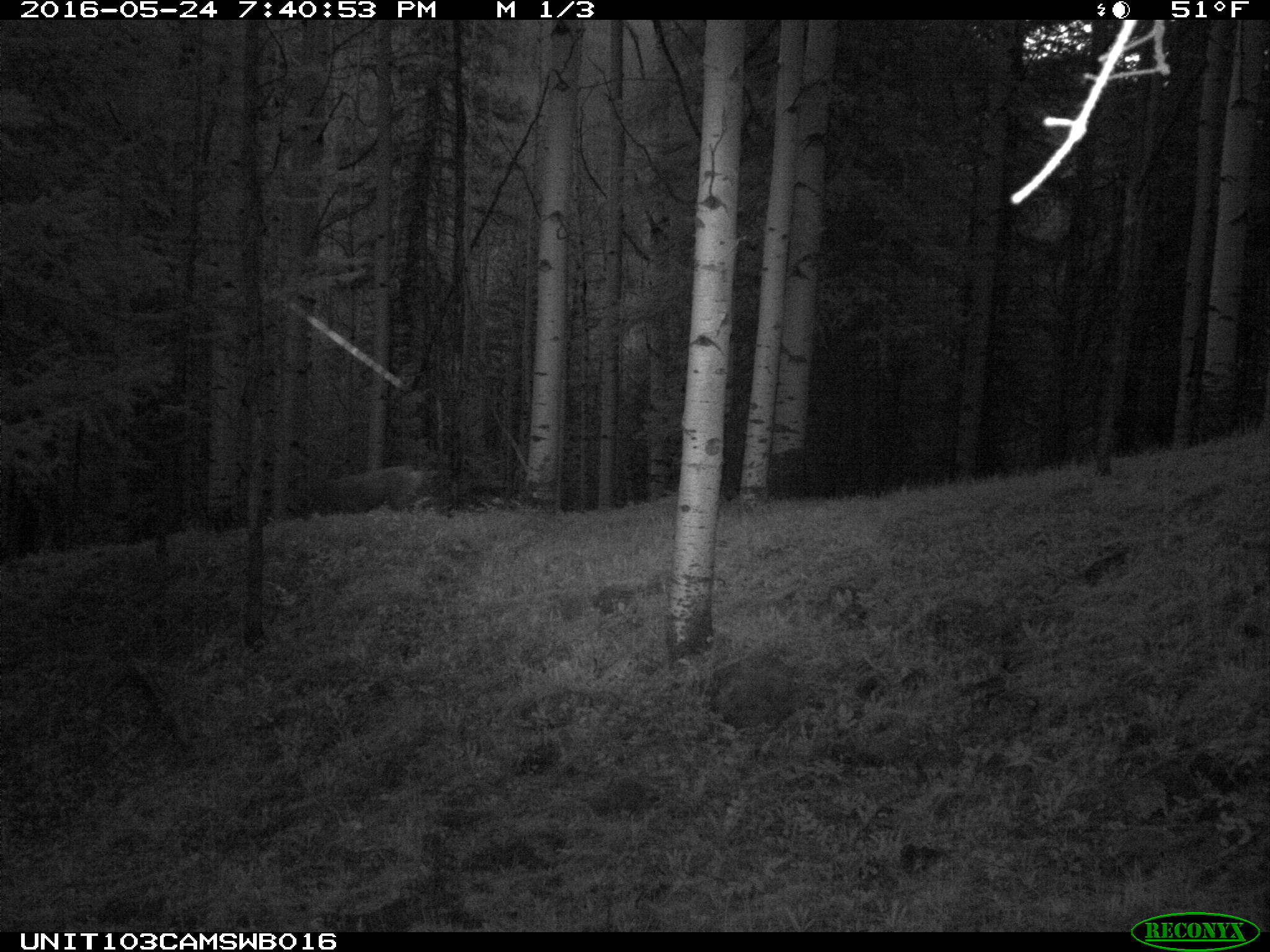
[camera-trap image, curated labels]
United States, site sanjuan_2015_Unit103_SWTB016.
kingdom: Animalia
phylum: Chordata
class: Mammalia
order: Artiodactyla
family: Cervidae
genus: Odocoileus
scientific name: Odocoileus hemionus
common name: mule deer